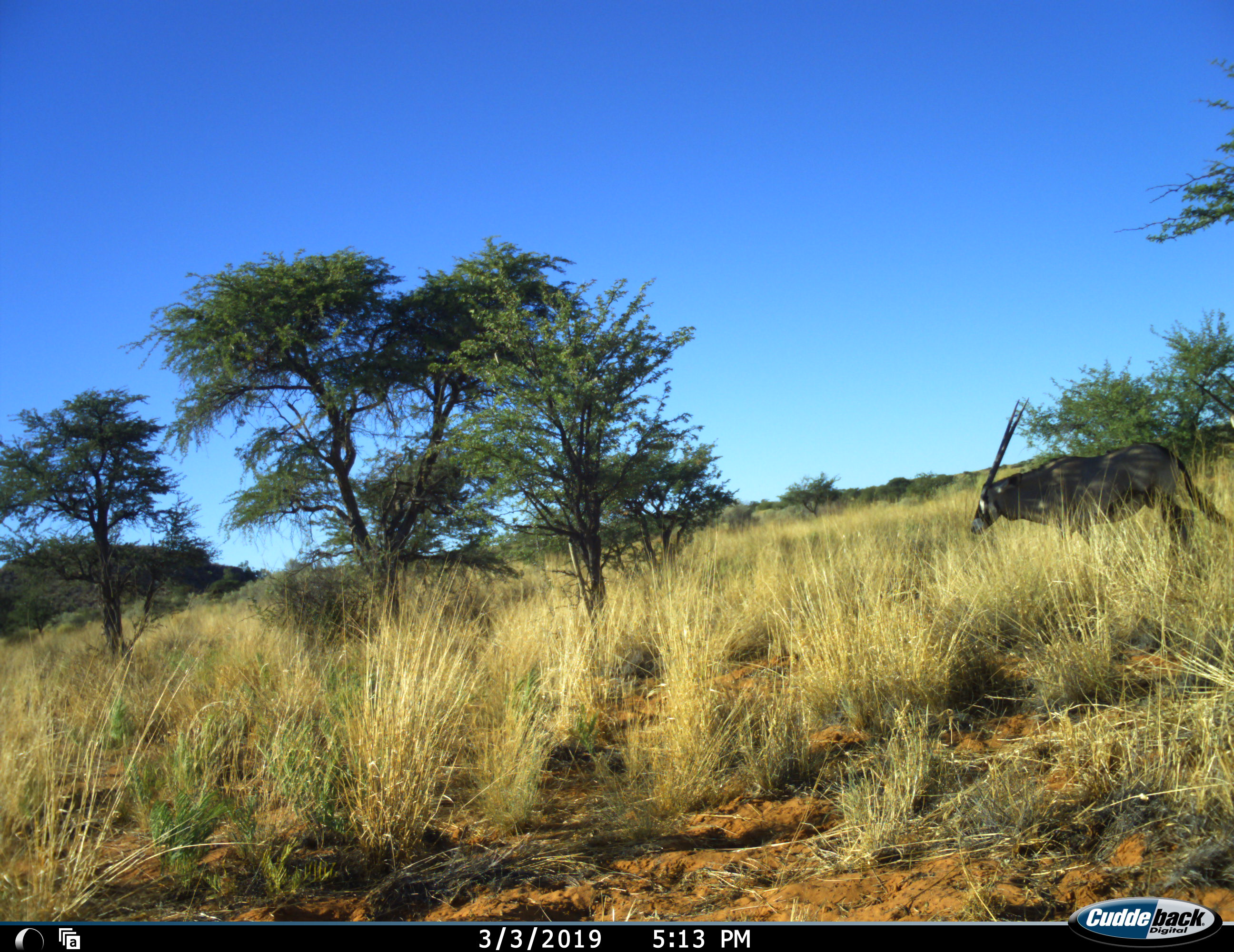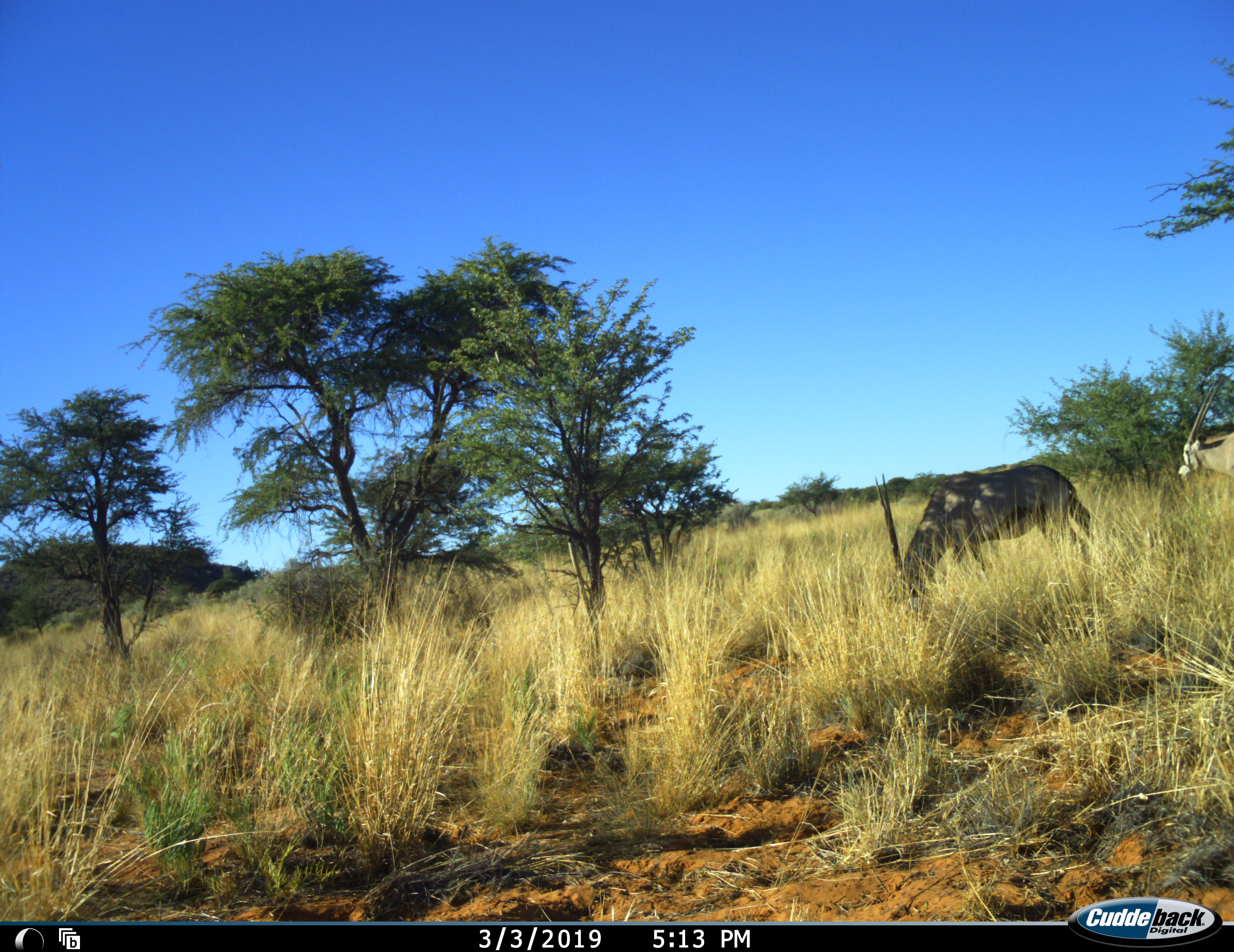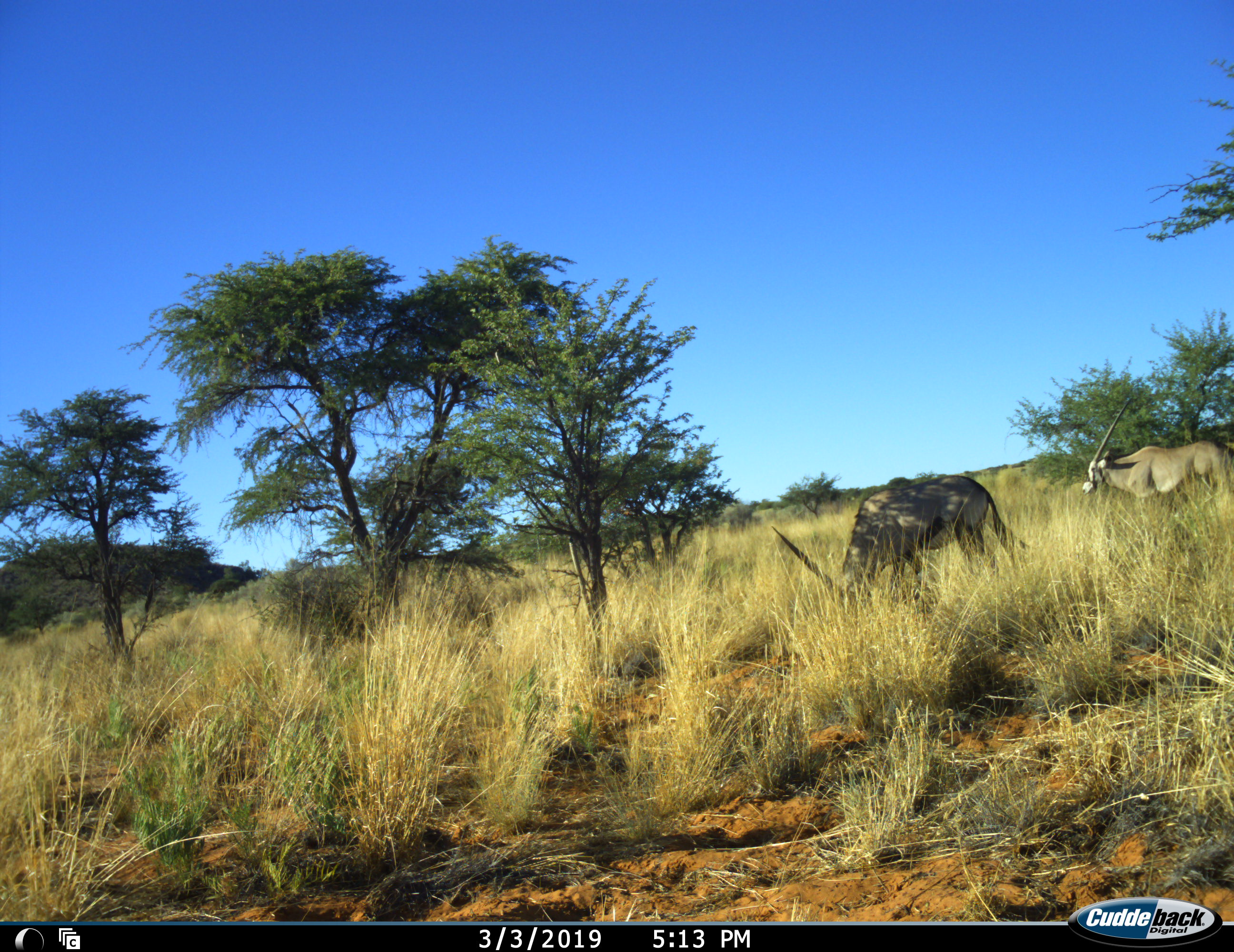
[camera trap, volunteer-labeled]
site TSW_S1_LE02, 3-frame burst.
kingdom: Animalia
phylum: Chordata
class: Mammalia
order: Artiodactyla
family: Bovidae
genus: Oryx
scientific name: Oryx gazella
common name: gemsbok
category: oryx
Oryx (gemsbok) (Oryx gazella), count 2. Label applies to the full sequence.